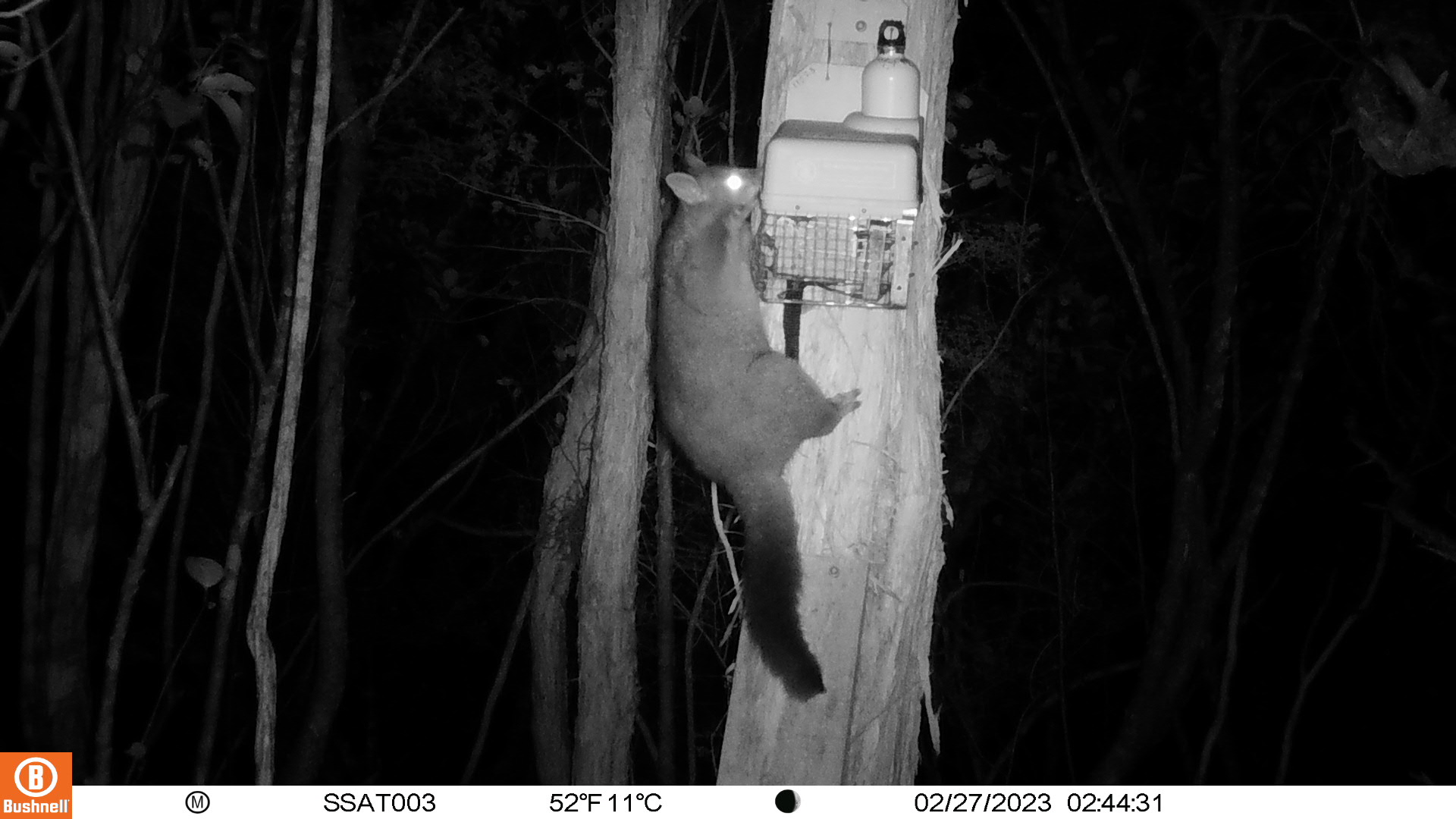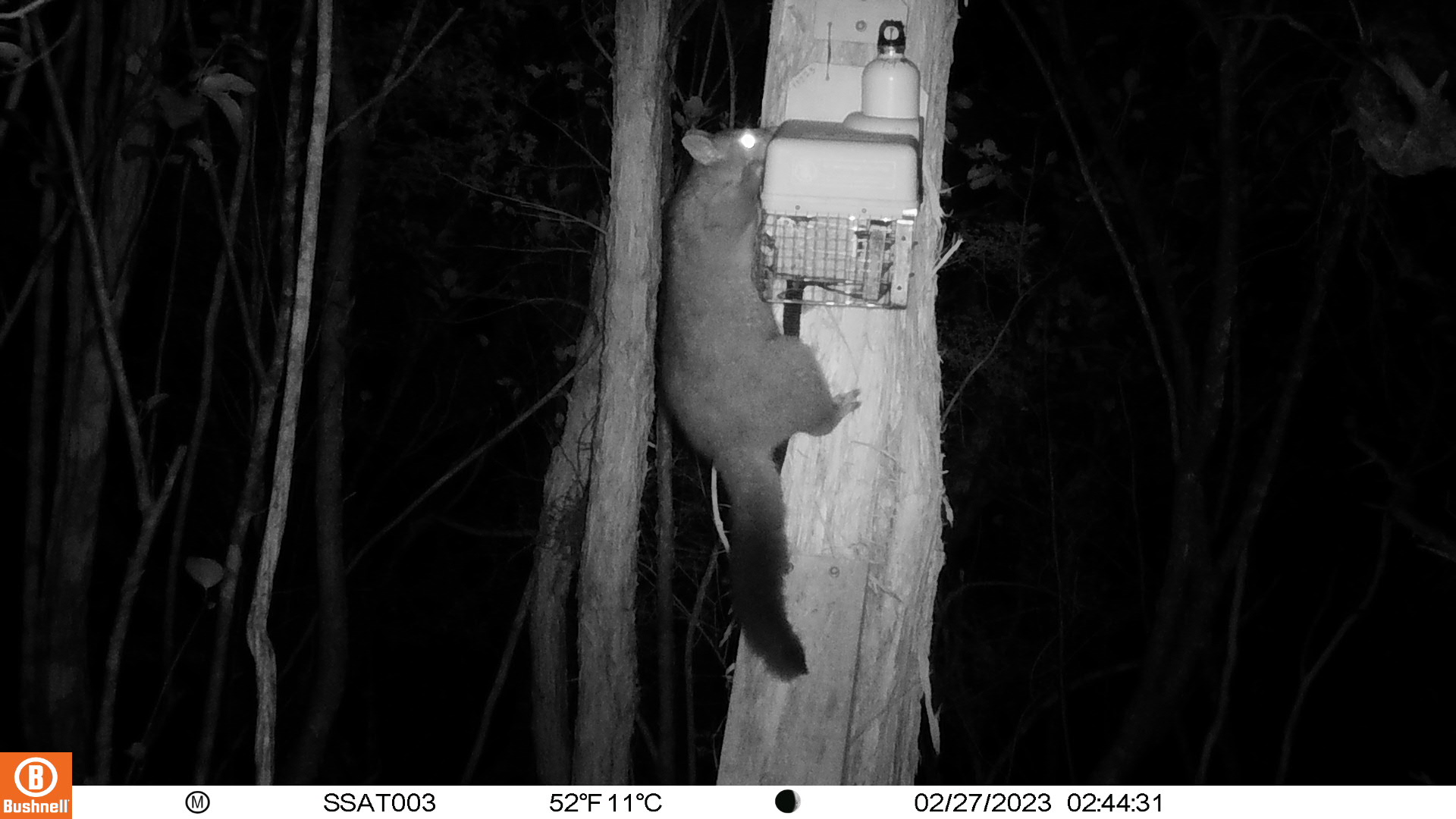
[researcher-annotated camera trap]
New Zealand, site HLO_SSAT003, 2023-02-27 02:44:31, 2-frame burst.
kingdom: Animalia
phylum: Chordata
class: Mammalia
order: Diprotodontia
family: Phalangeridae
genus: Trichosurus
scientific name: Trichosurus vulpecula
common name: common brushtail possum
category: possum